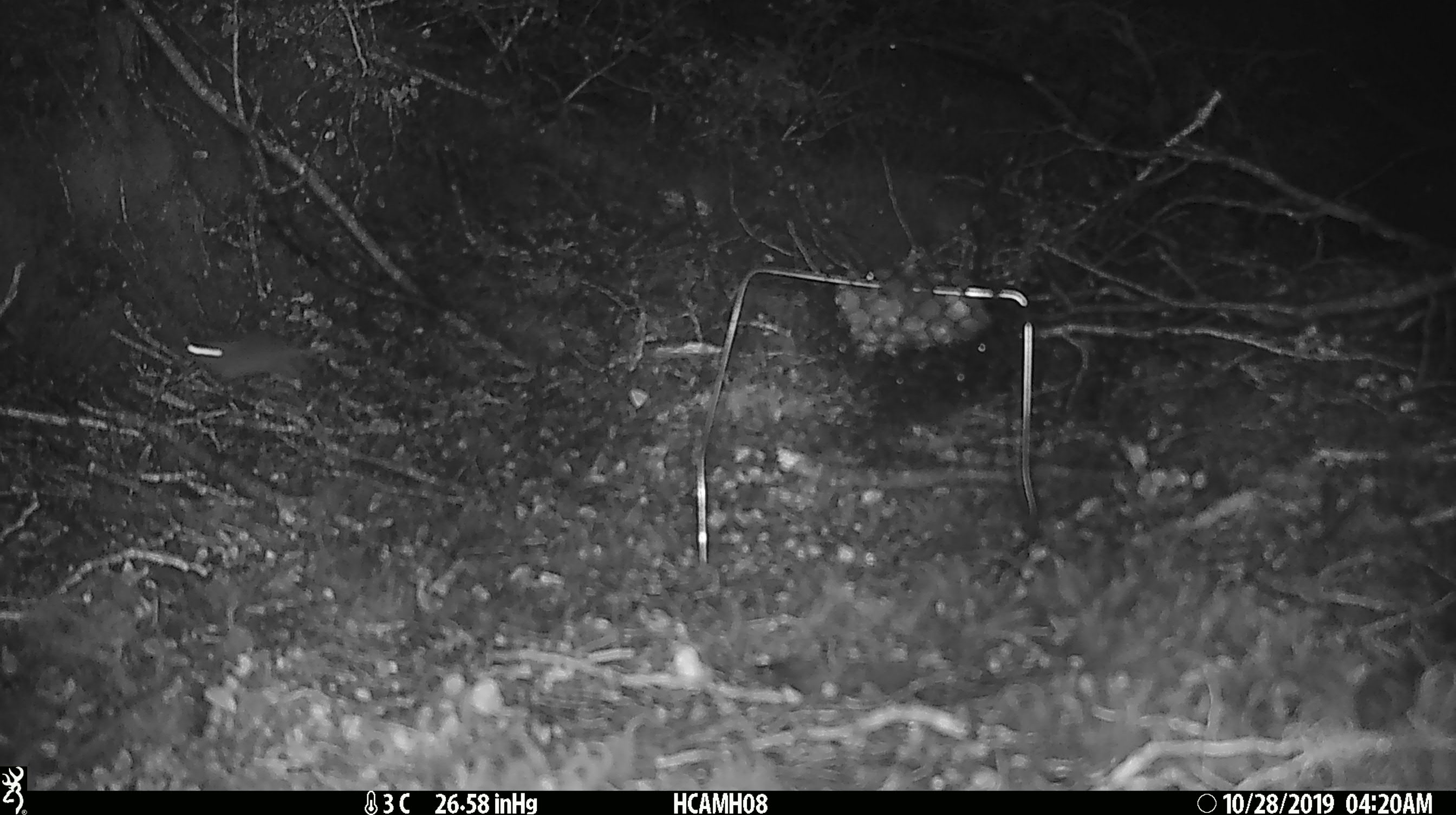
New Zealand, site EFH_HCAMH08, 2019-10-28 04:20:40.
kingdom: Animalia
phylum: Chordata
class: Mammalia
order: Rodentia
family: Muridae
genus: Mus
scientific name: Mus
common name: mouse